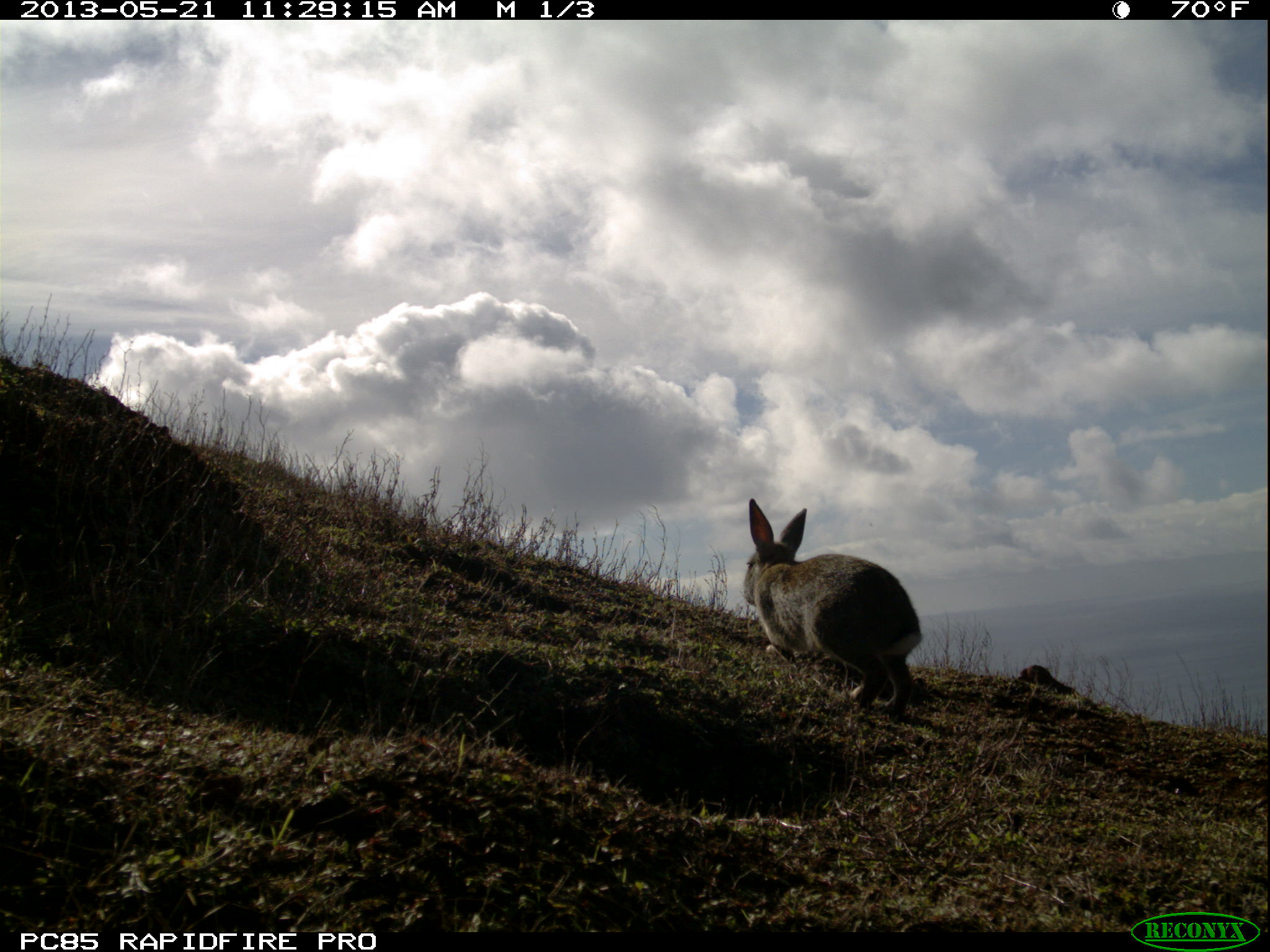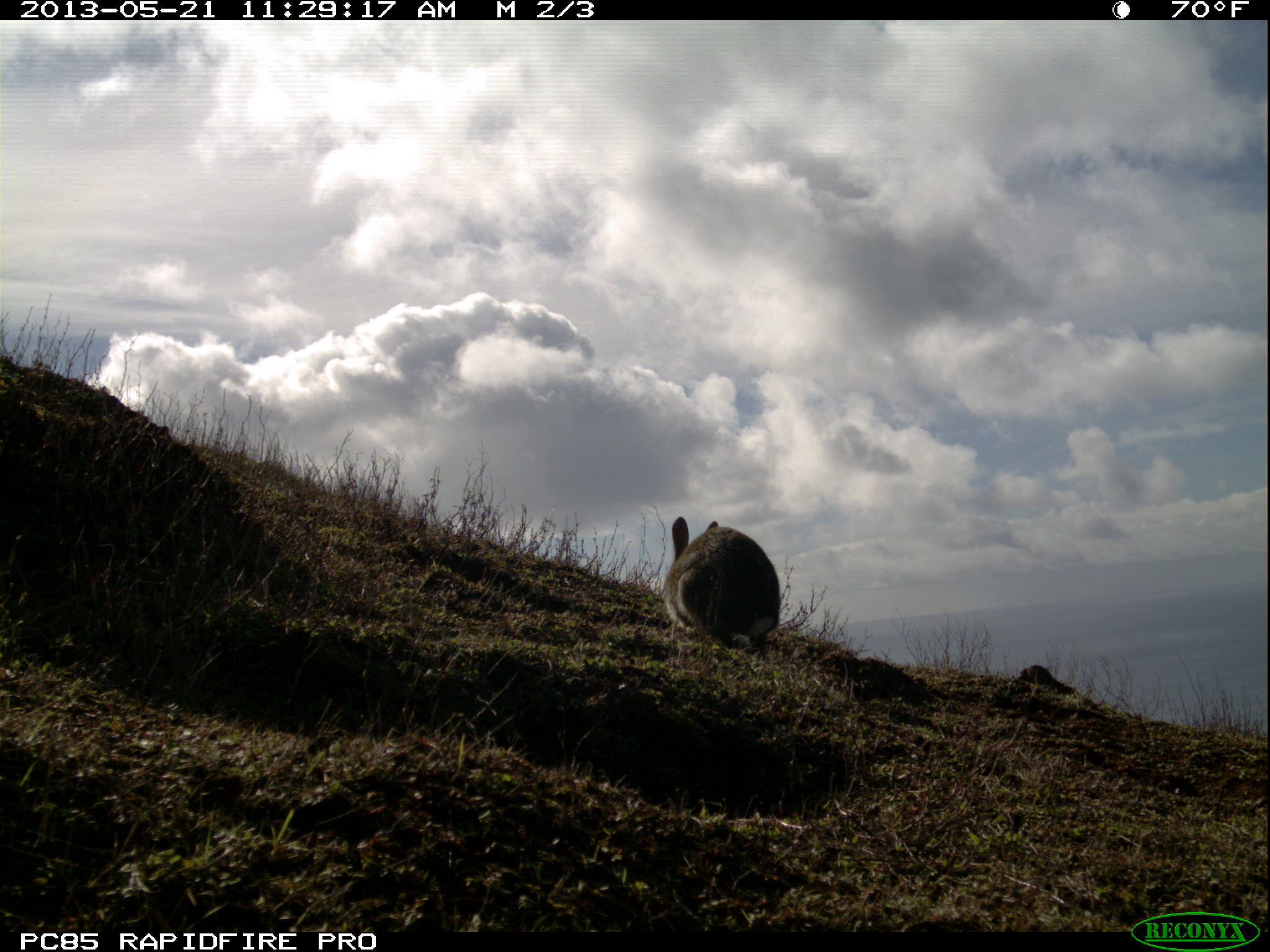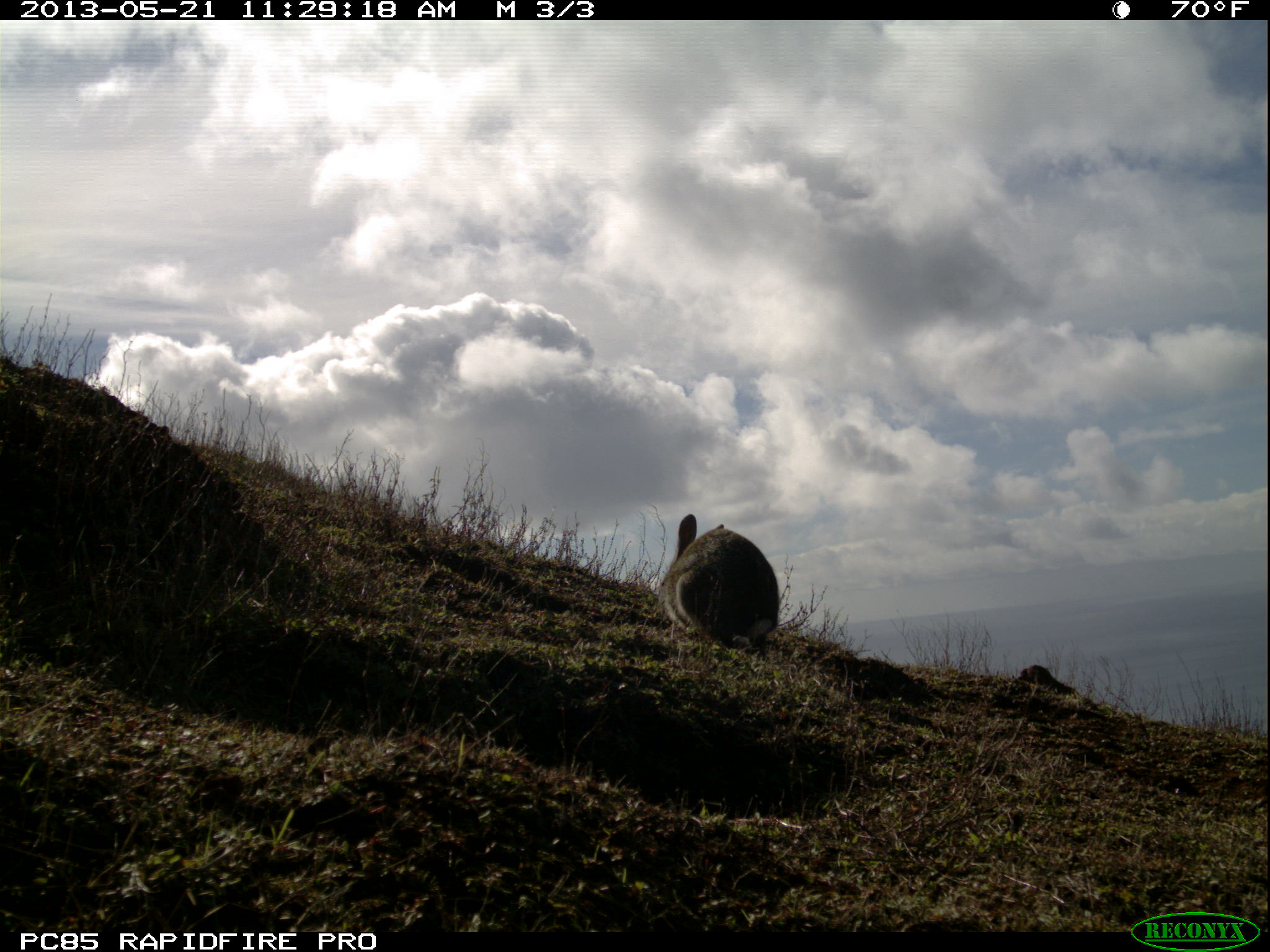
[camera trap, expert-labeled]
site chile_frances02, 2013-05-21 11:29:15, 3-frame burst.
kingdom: Animalia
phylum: Chordata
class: Mammalia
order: Lagomorpha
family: Leporidae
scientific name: Leporidae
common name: rabbits and hares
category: rabbit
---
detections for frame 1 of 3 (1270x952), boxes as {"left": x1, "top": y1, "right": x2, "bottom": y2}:
rabbit: {"left": 737, "top": 500, "right": 922, "bottom": 719}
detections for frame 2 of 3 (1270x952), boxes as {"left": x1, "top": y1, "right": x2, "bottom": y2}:
rabbit: {"left": 657, "top": 516, "right": 781, "bottom": 656}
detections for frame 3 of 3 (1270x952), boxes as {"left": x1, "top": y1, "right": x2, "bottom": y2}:
rabbit: {"left": 653, "top": 512, "right": 781, "bottom": 658}